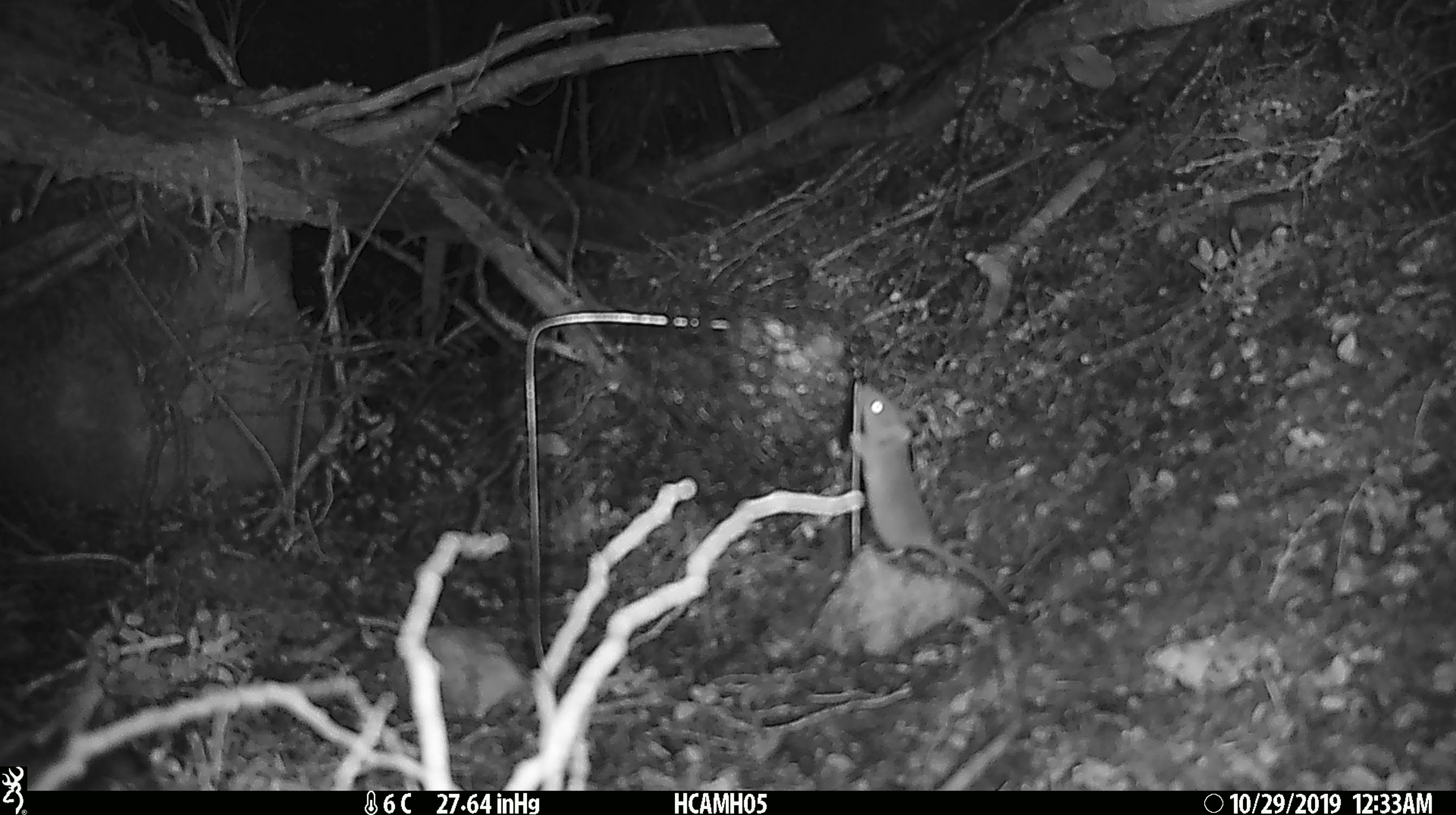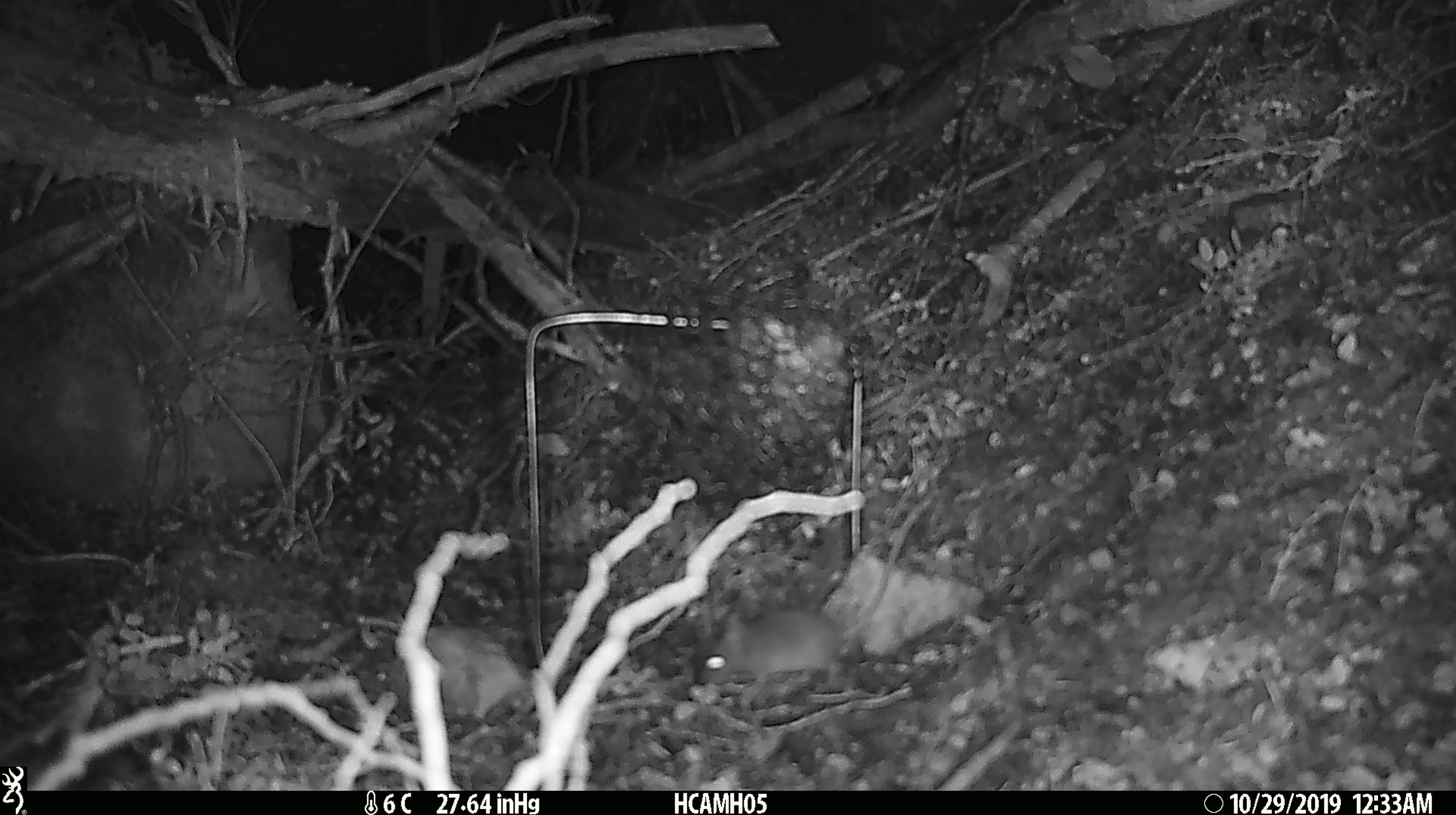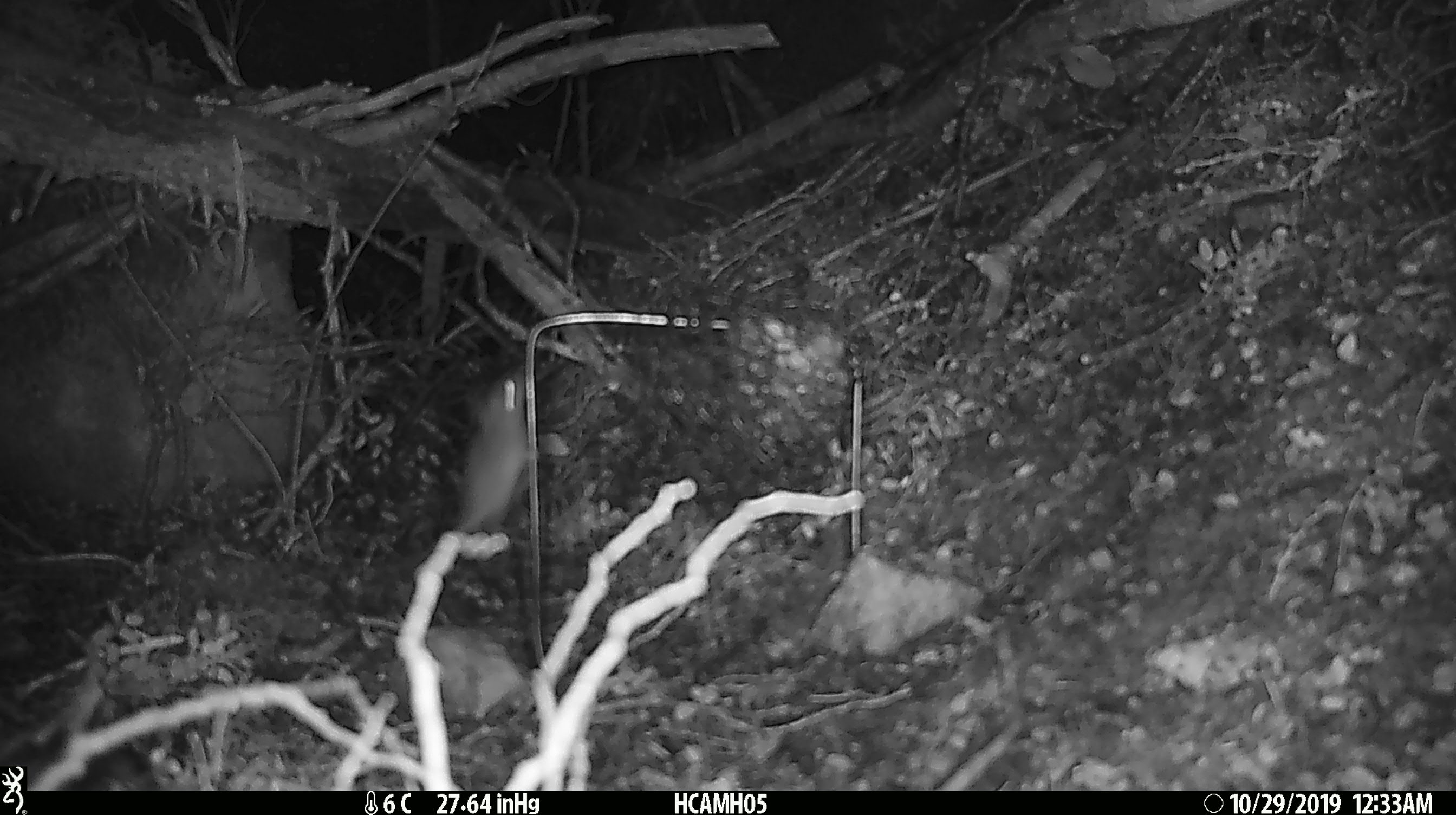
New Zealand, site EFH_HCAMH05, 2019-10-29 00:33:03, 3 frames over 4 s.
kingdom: Animalia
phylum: Chordata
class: Mammalia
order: Rodentia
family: Muridae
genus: Mus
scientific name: Mus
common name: mouse